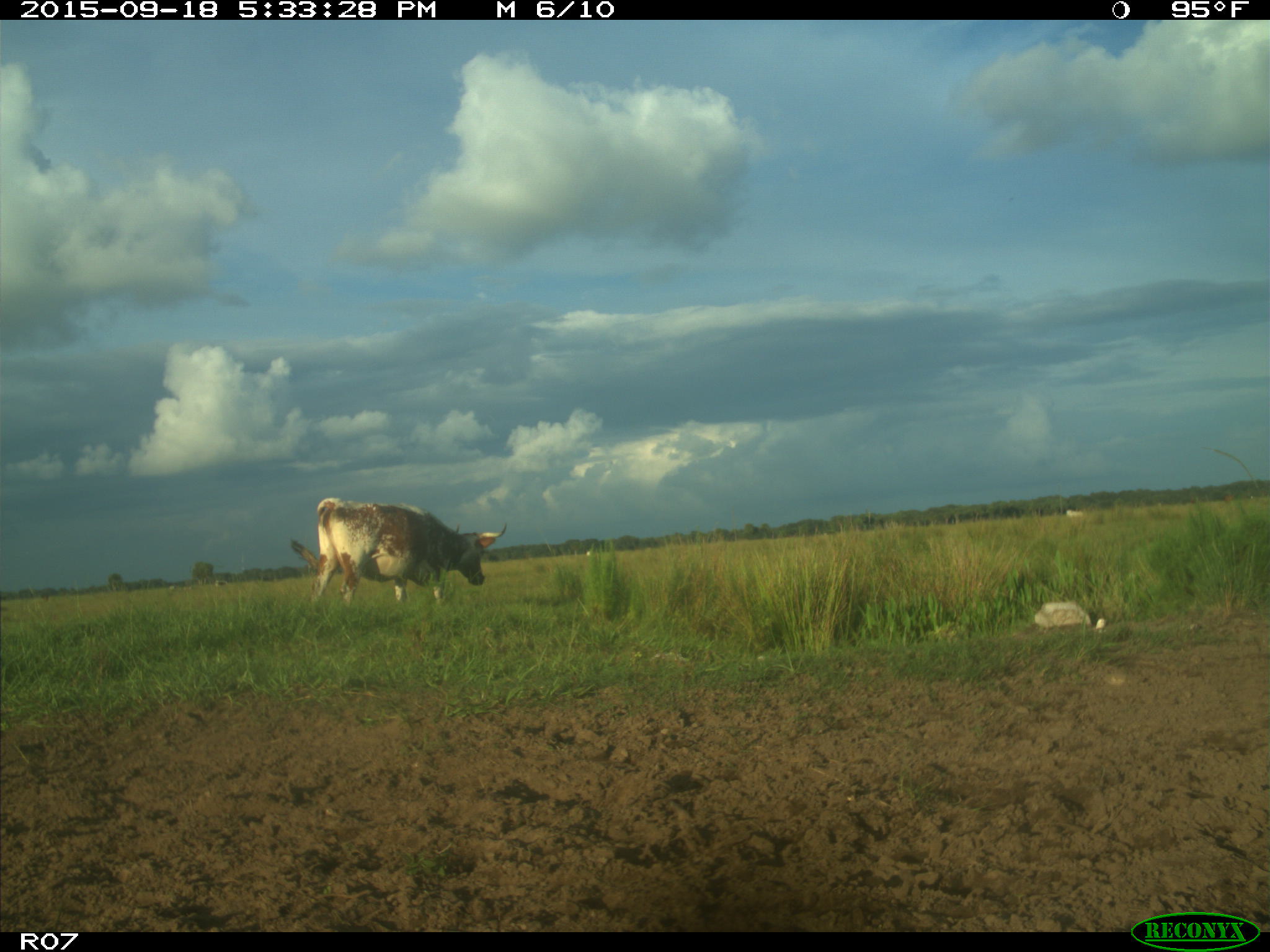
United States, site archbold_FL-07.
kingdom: Animalia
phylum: Chordata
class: Mammalia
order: Artiodactyla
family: Bovidae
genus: Bos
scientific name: Bos taurus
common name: domestic cow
Bos taurus (domestic cow).